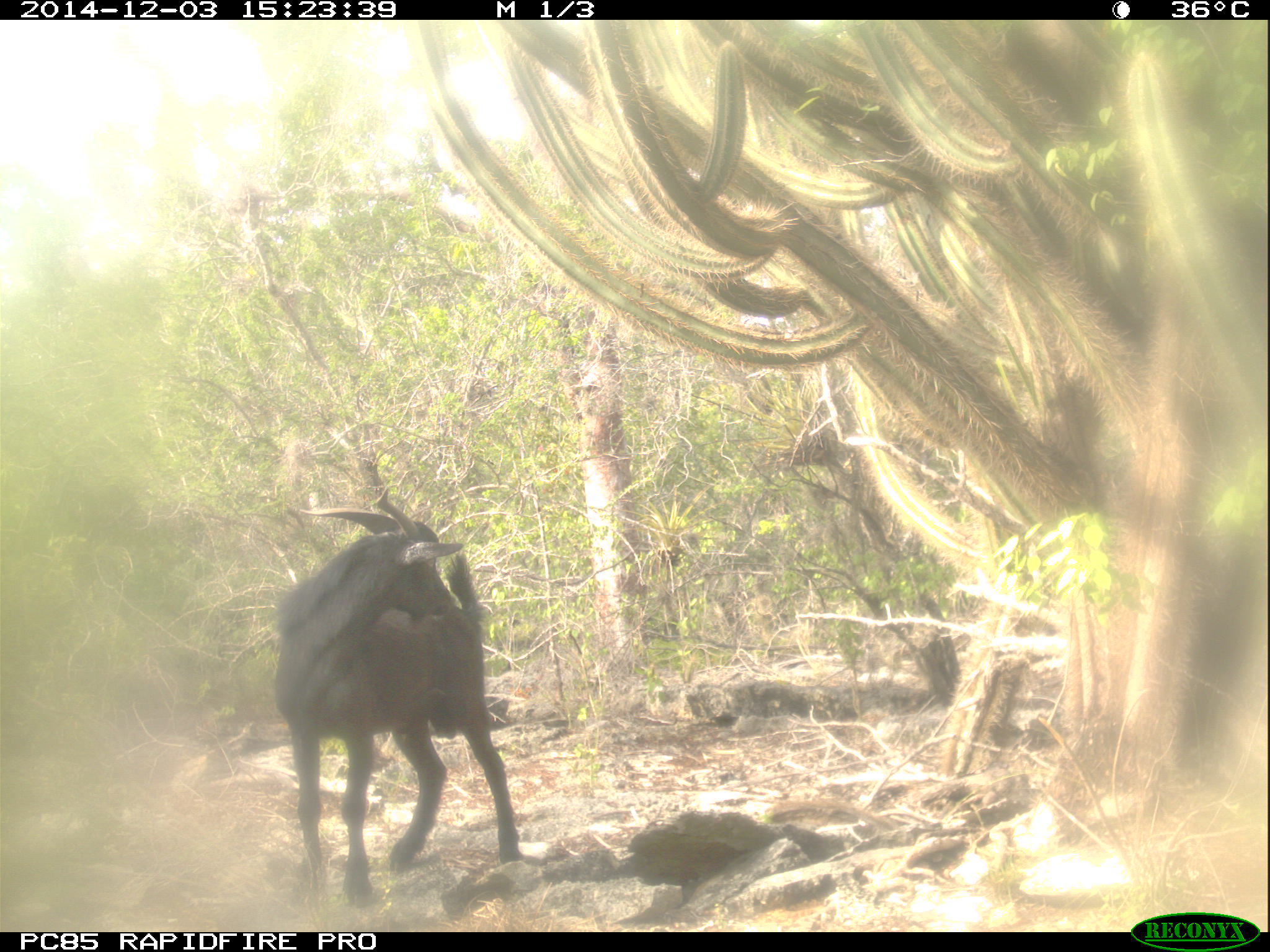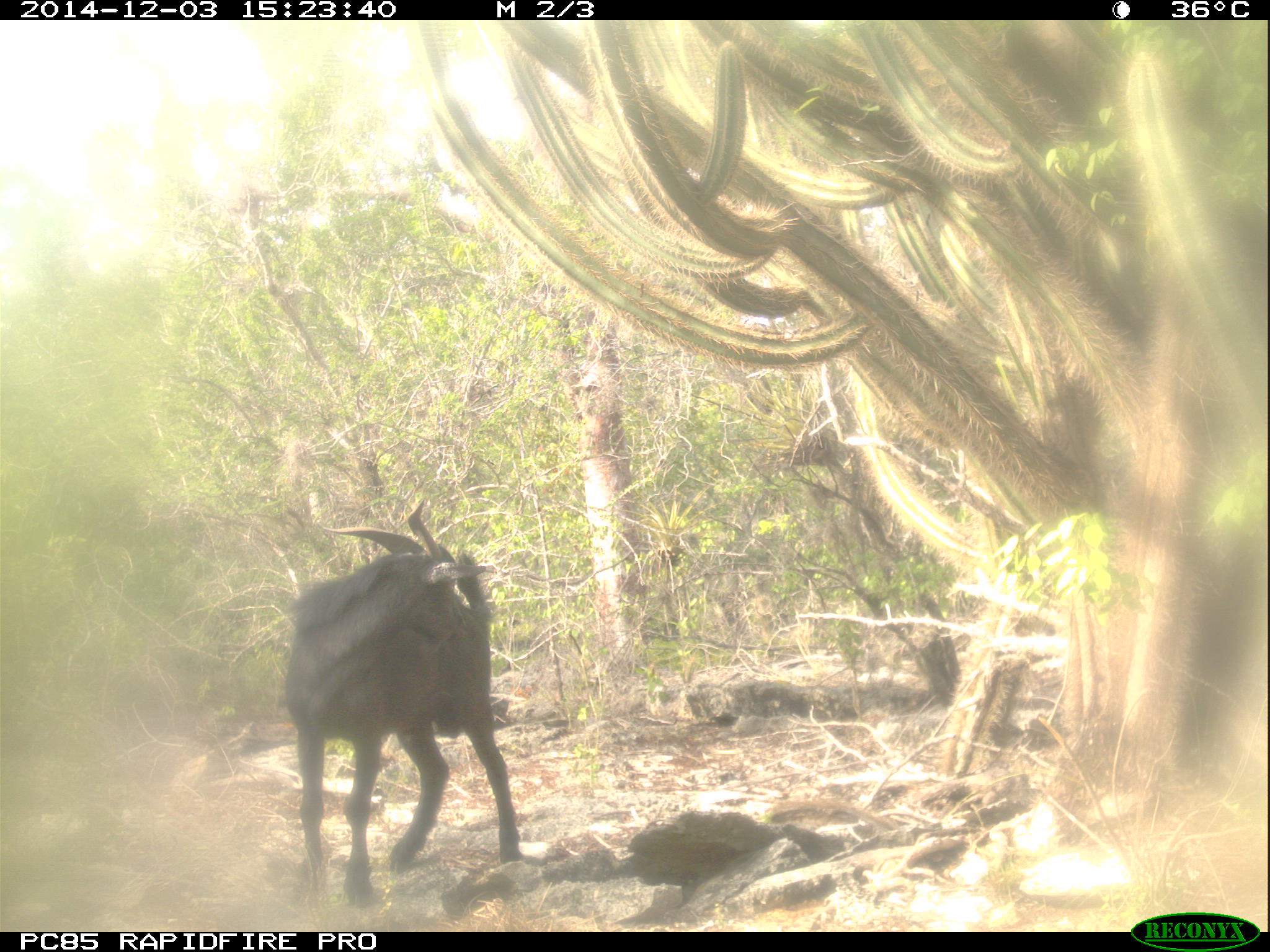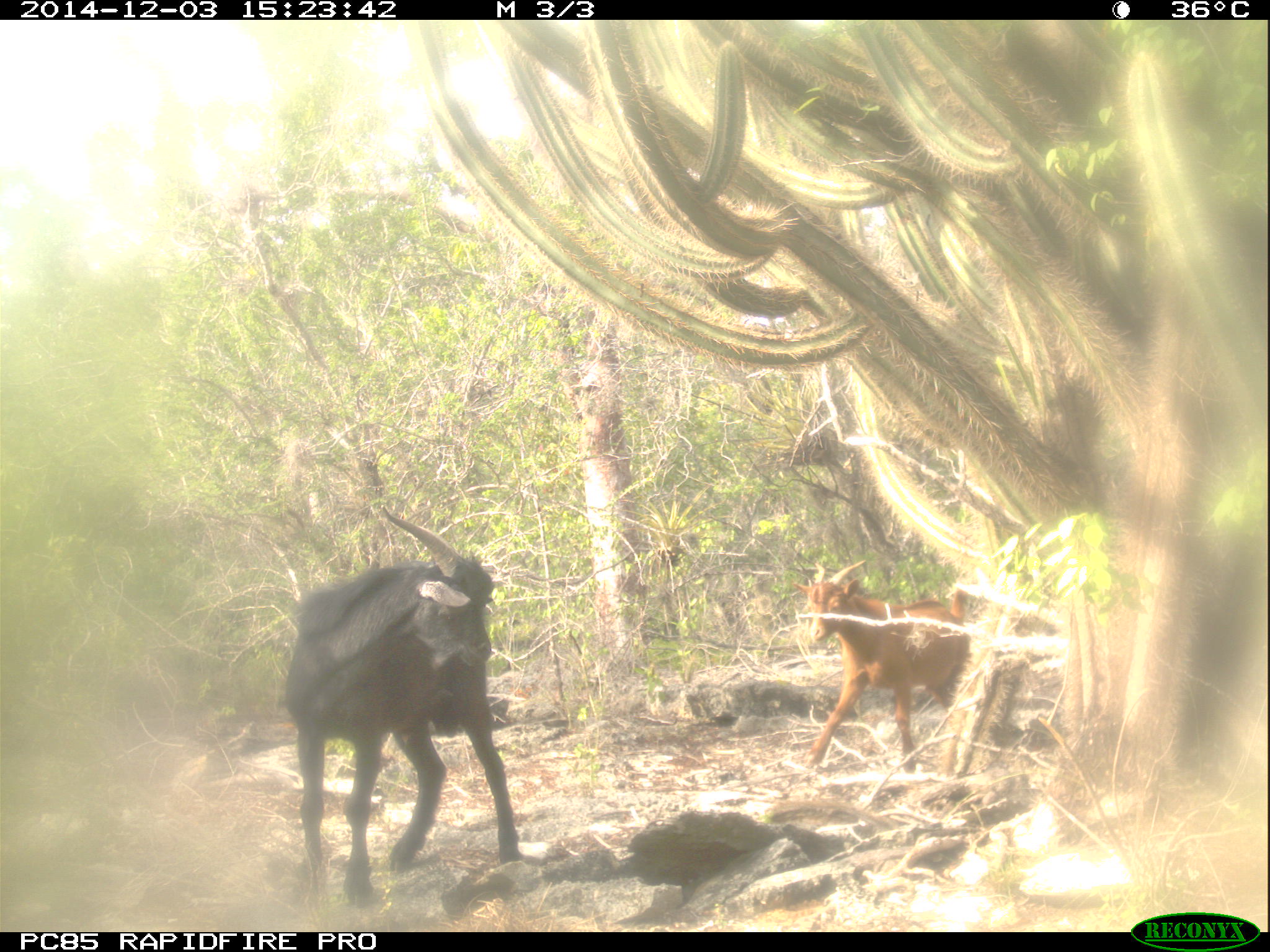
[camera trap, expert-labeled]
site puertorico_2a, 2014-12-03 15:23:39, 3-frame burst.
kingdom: Animalia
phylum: Chordata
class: Mammalia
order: Artiodactyla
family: Bovidae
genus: Capra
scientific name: Capra hircus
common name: goat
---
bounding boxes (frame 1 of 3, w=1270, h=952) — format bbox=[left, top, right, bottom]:
goat: bbox=[267, 499, 522, 907]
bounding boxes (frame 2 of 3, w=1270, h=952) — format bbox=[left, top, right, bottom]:
goat: bbox=[278, 503, 520, 907]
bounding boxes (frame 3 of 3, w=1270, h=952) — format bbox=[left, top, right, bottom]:
goat: bbox=[278, 503, 523, 906]; bbox=[799, 577, 975, 776]